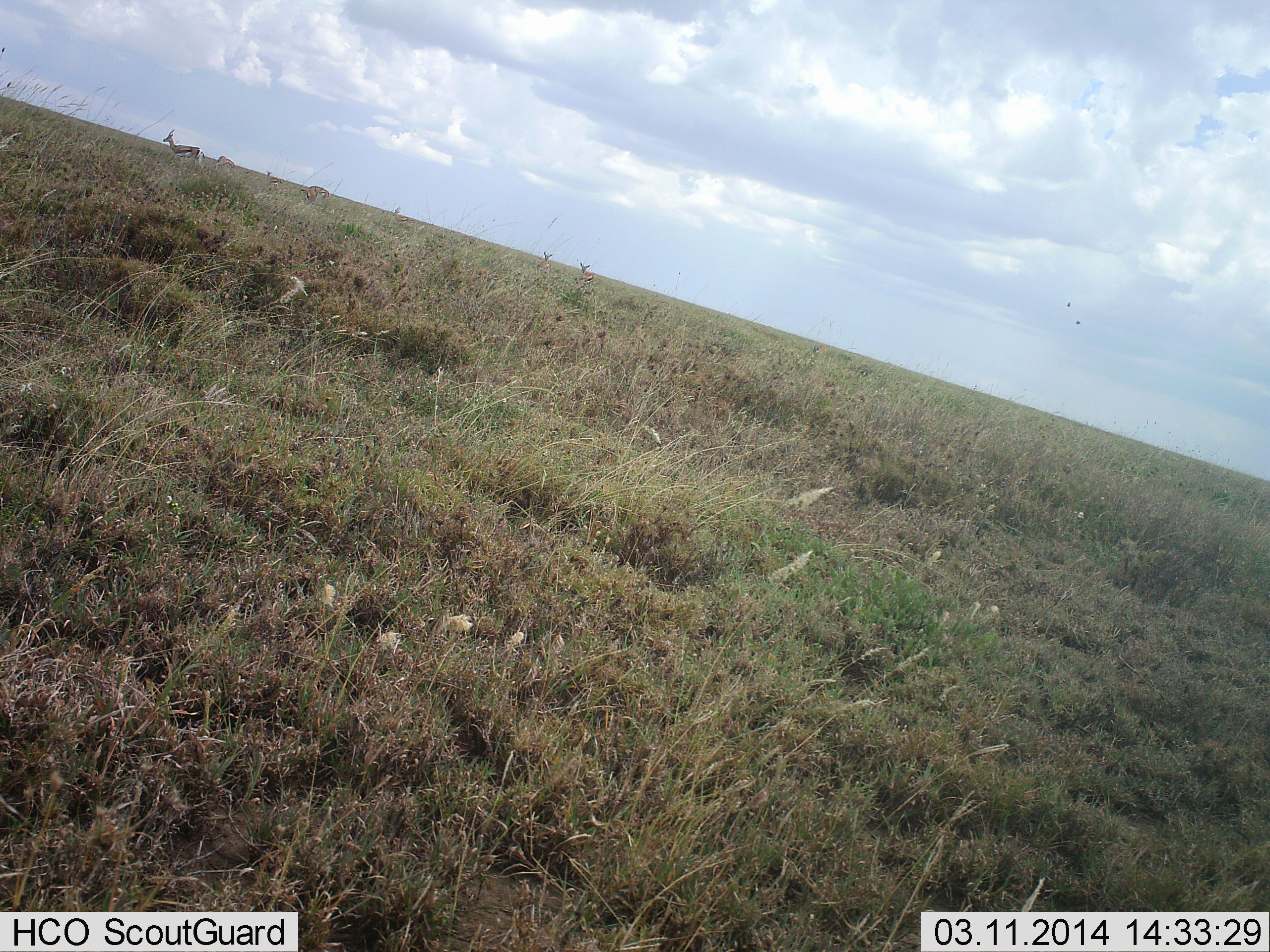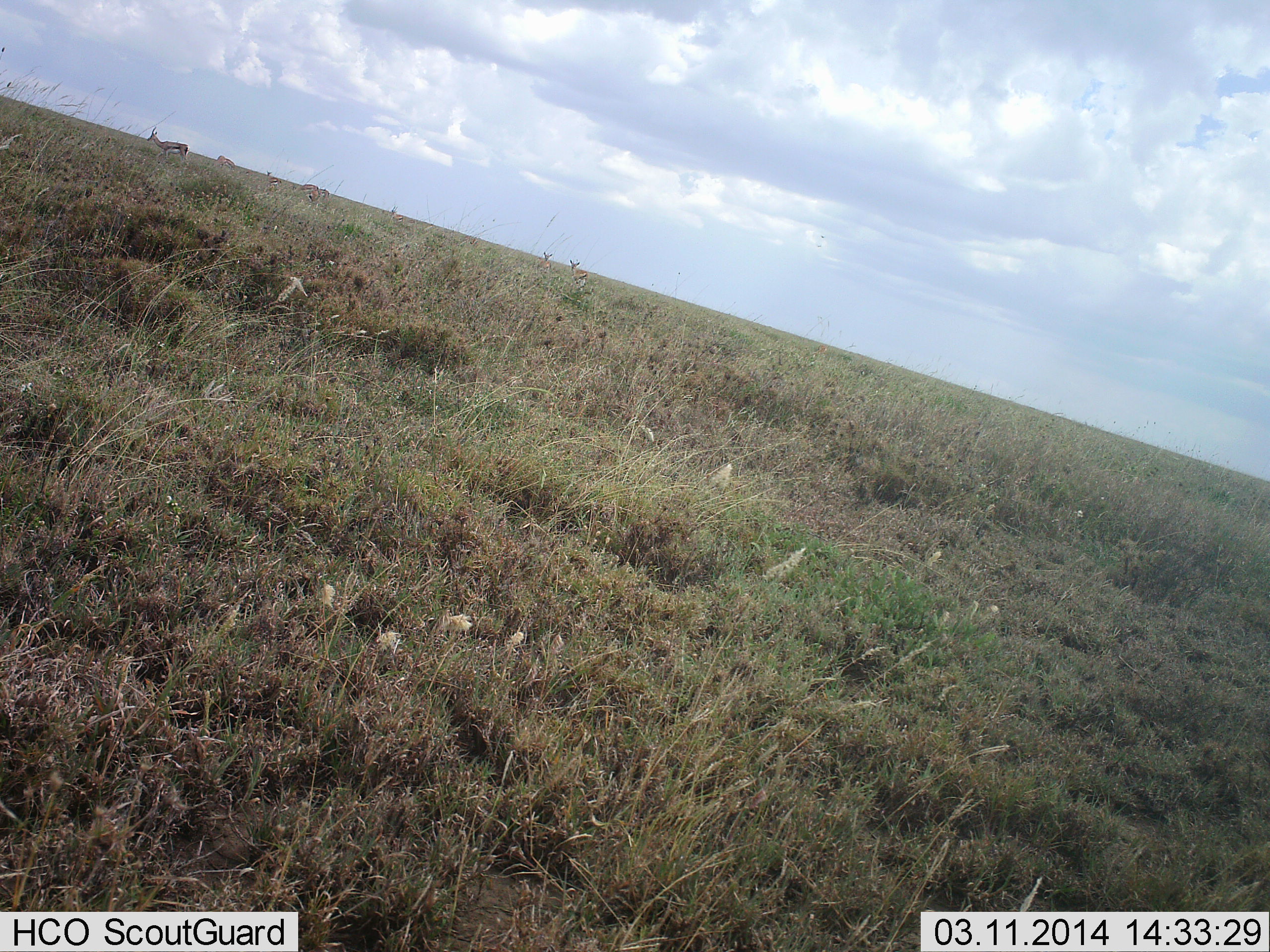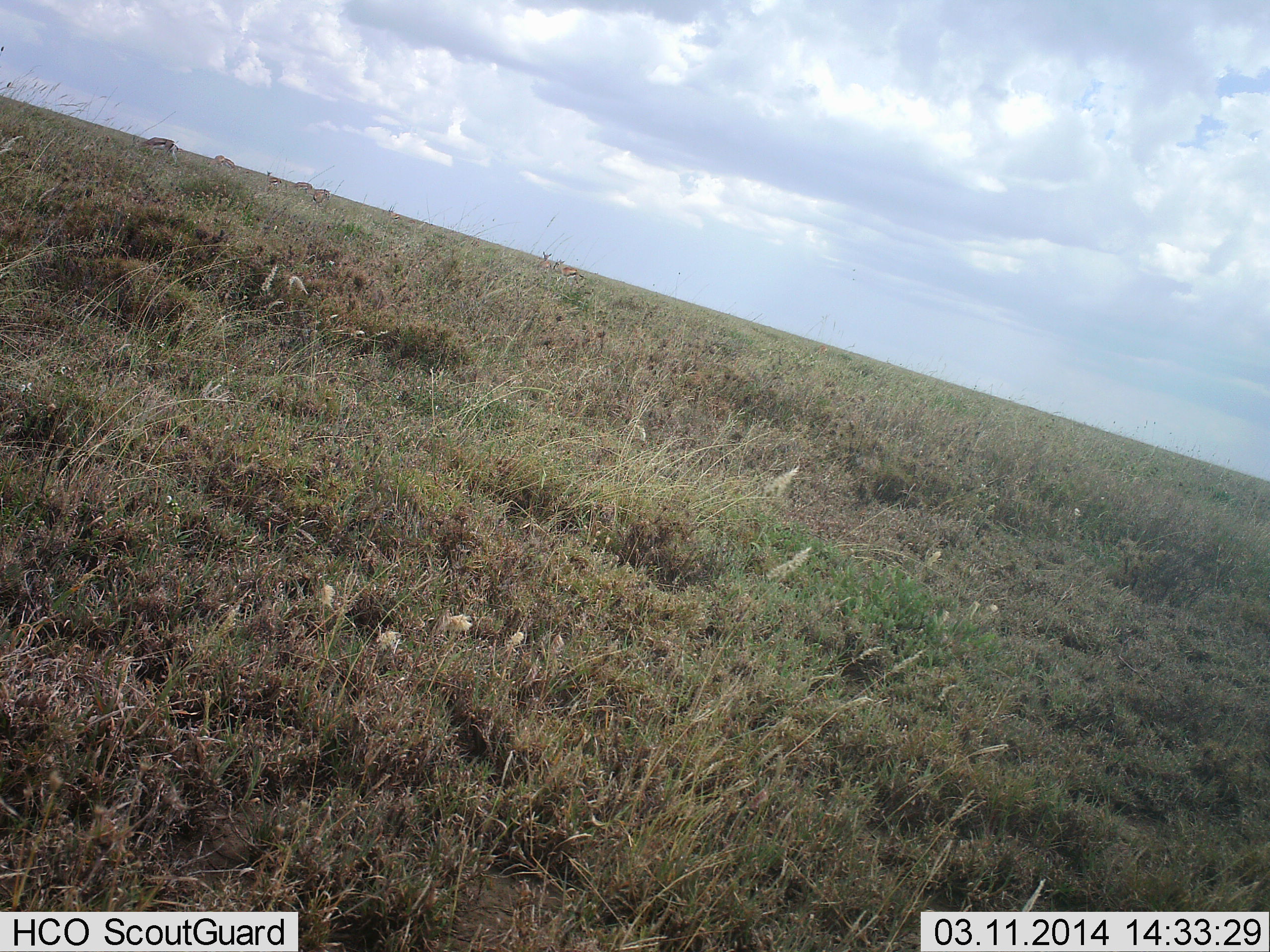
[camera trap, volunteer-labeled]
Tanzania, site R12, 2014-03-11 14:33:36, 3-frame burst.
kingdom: Animalia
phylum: Chordata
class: Mammalia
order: Artiodactyla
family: Bovidae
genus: Eudorcas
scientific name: Eudorcas thomsonii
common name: thomson's gazelle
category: gazellethomsons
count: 7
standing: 70%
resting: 0%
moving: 80%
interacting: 0%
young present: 0%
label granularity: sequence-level